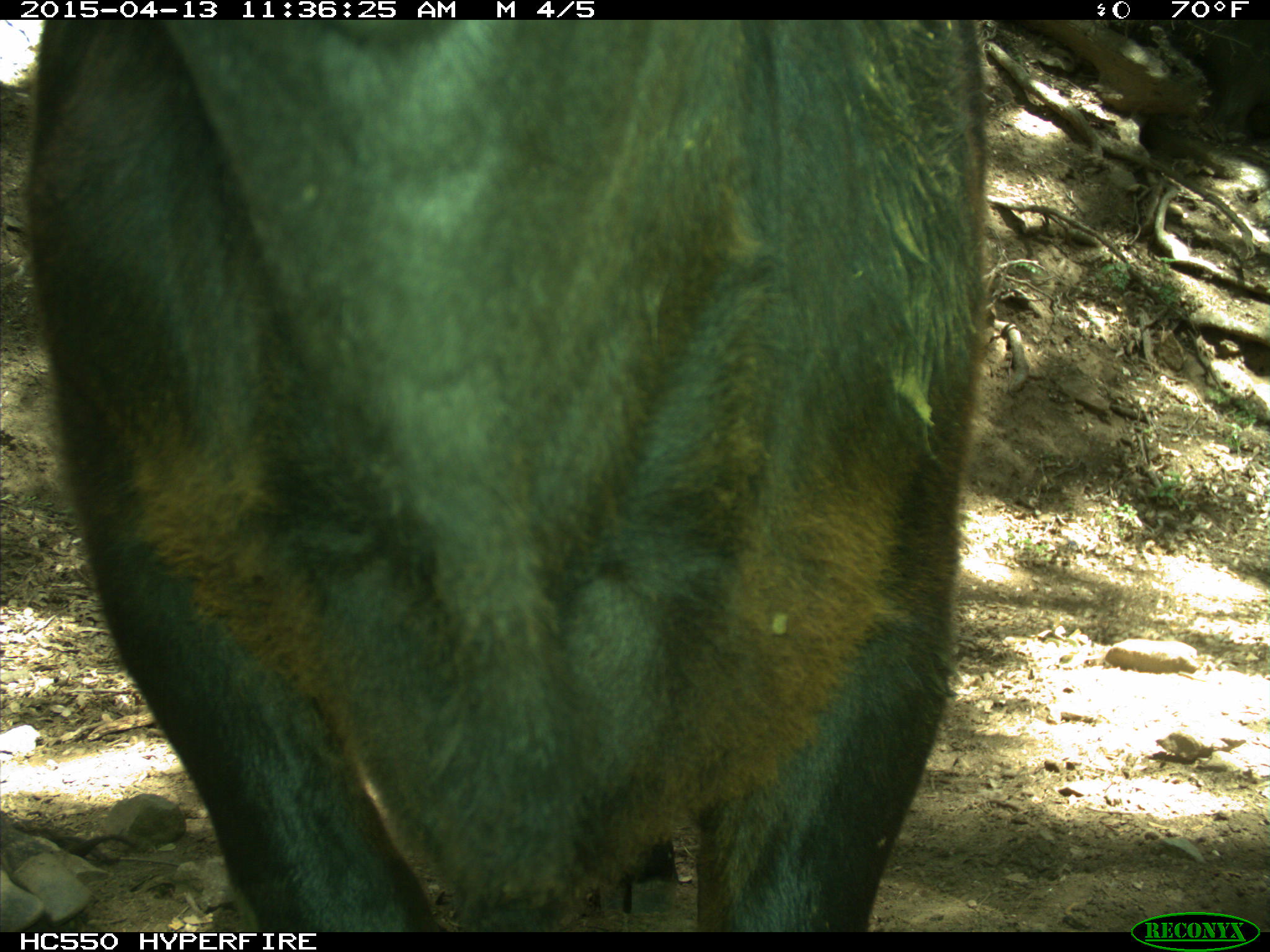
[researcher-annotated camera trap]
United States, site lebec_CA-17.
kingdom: Animalia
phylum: Chordata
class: Mammalia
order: Artiodactyla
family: Bovidae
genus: Bos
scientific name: Bos taurus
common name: domestic cow